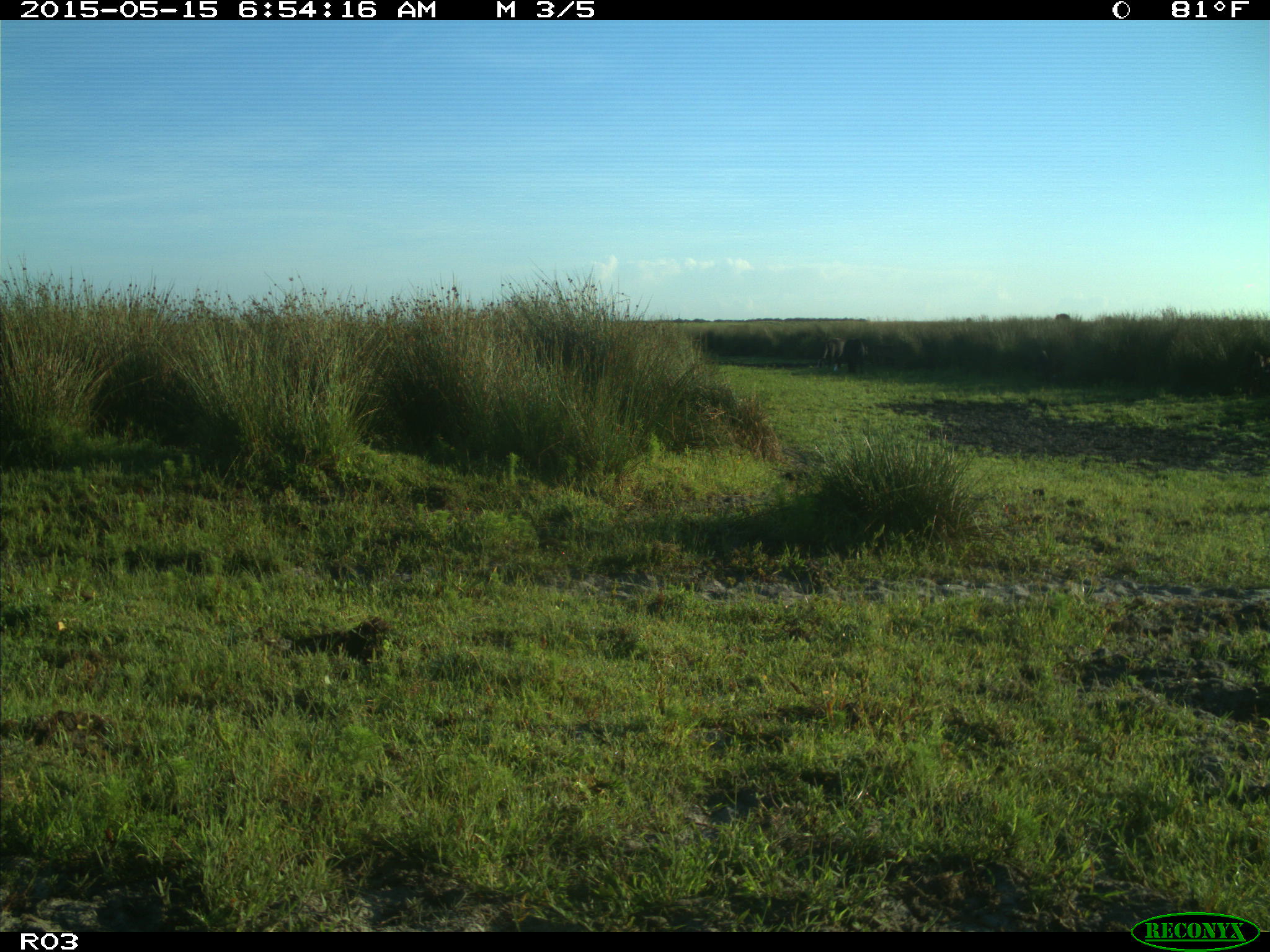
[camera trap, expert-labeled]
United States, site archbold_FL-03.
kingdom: Animalia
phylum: Chordata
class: Mammalia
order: Artiodactyla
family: Bovidae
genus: Bos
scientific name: Bos taurus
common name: domestic cow